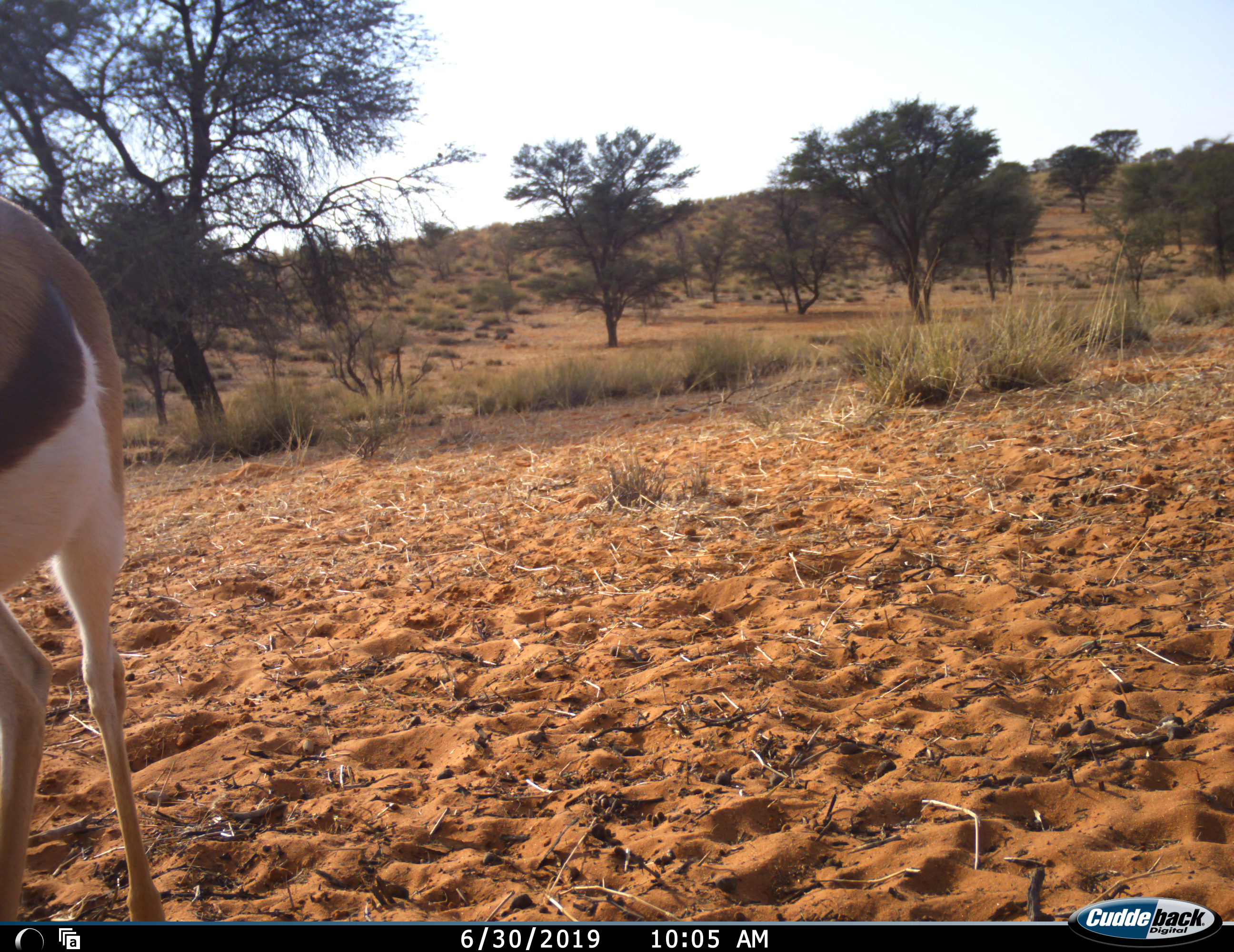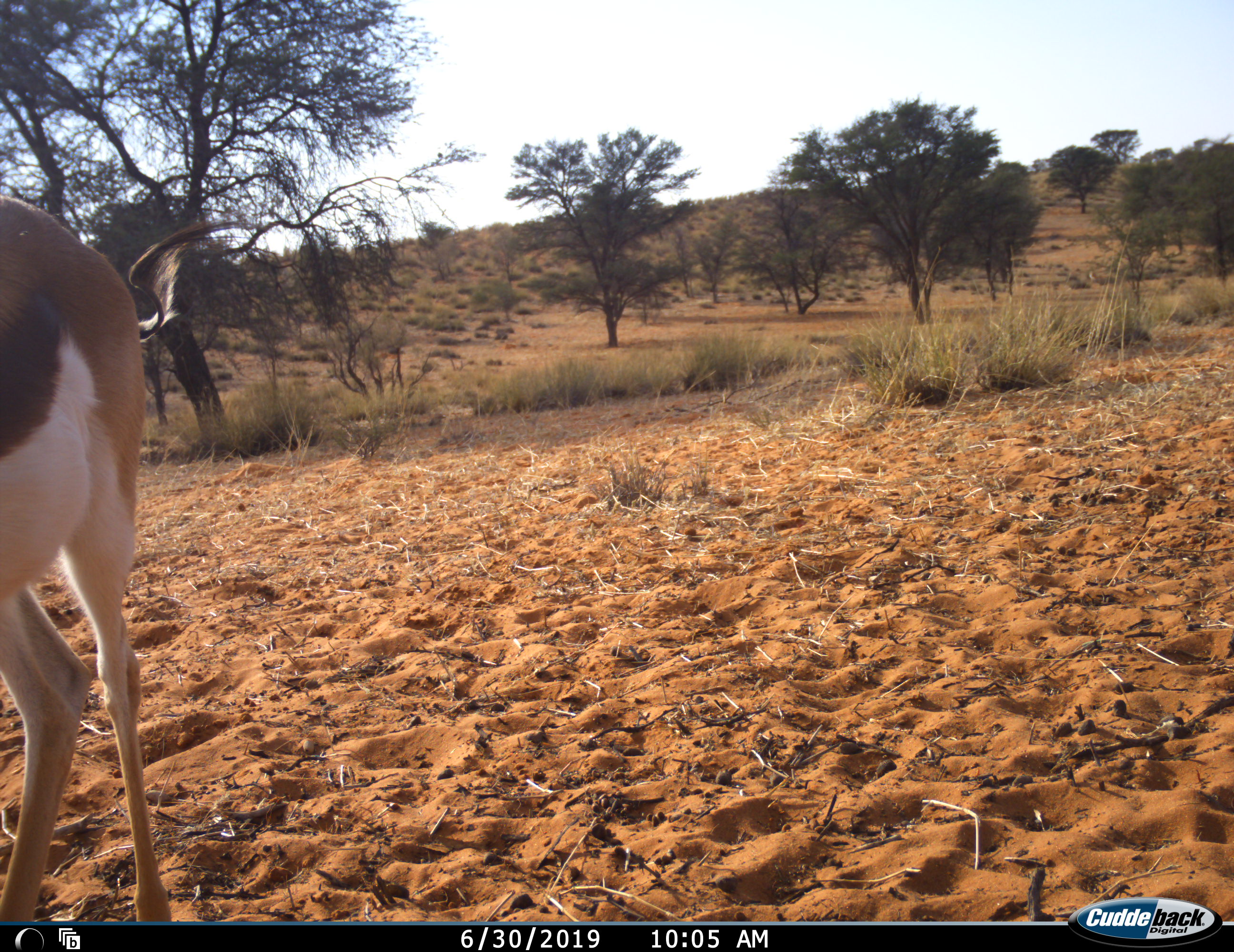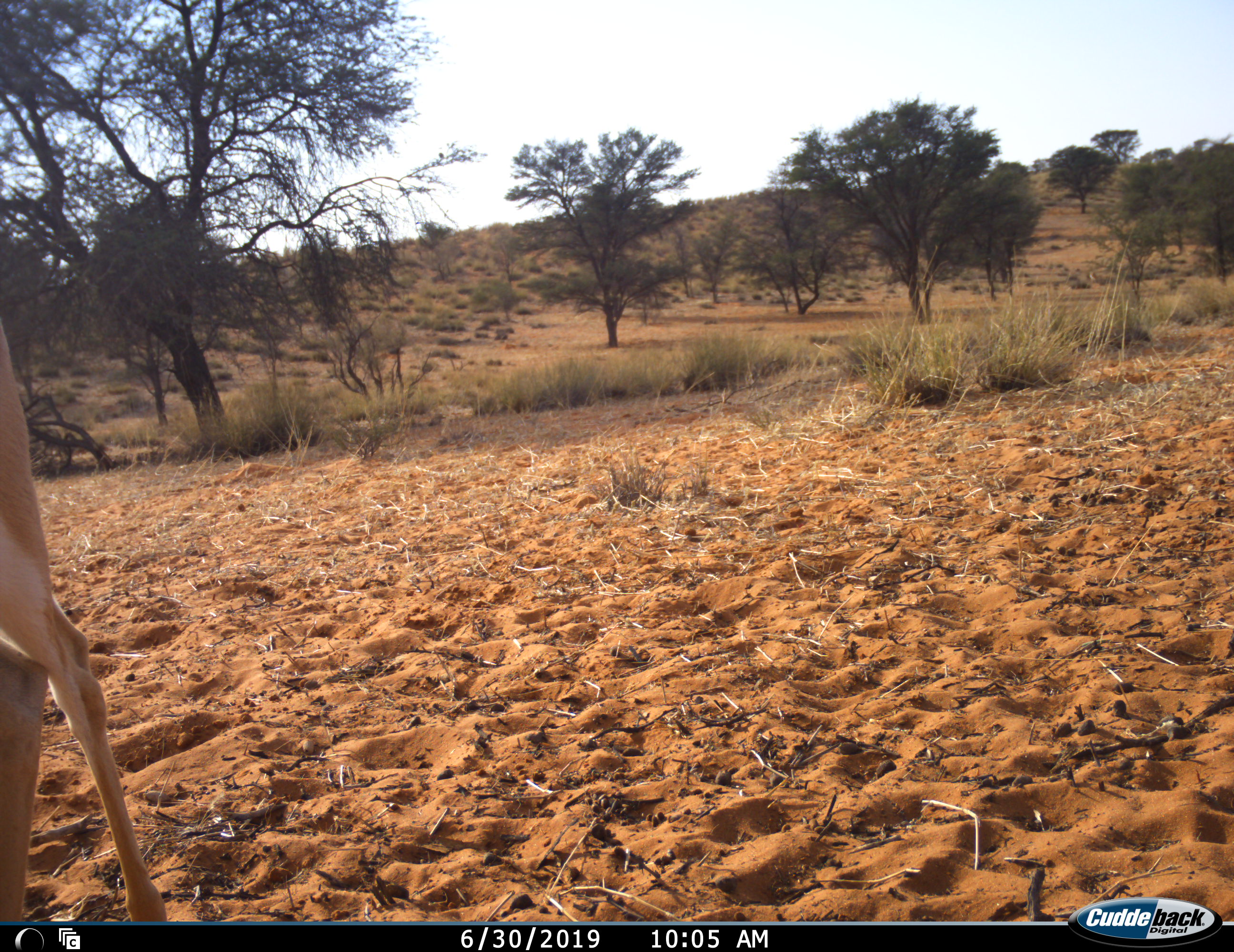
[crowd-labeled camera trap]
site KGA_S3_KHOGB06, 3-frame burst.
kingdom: Animalia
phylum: Chordata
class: Mammalia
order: Artiodactyla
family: Bovidae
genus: Antidorcas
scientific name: Antidorcas marsupialis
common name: springbok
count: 1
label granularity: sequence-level